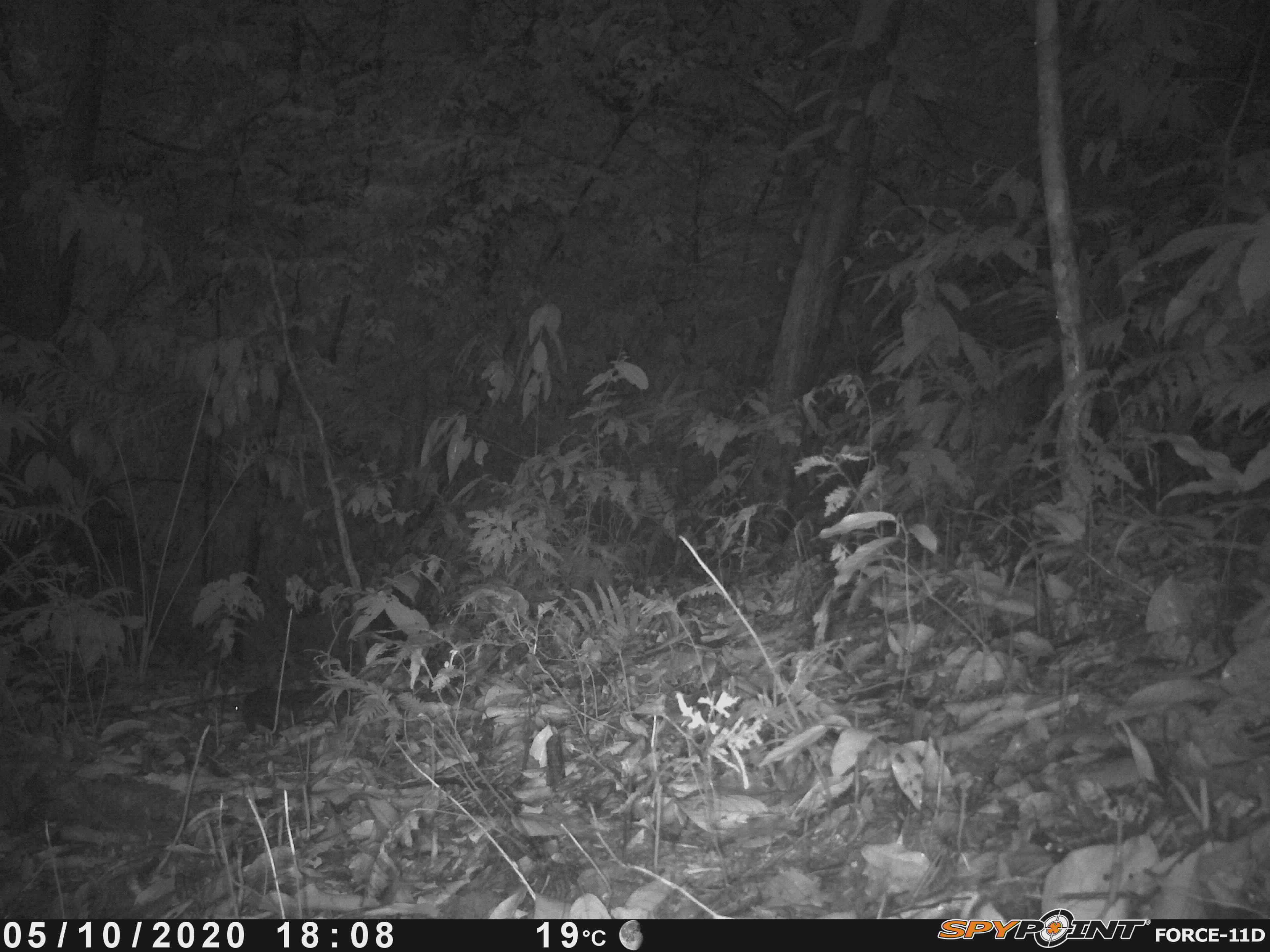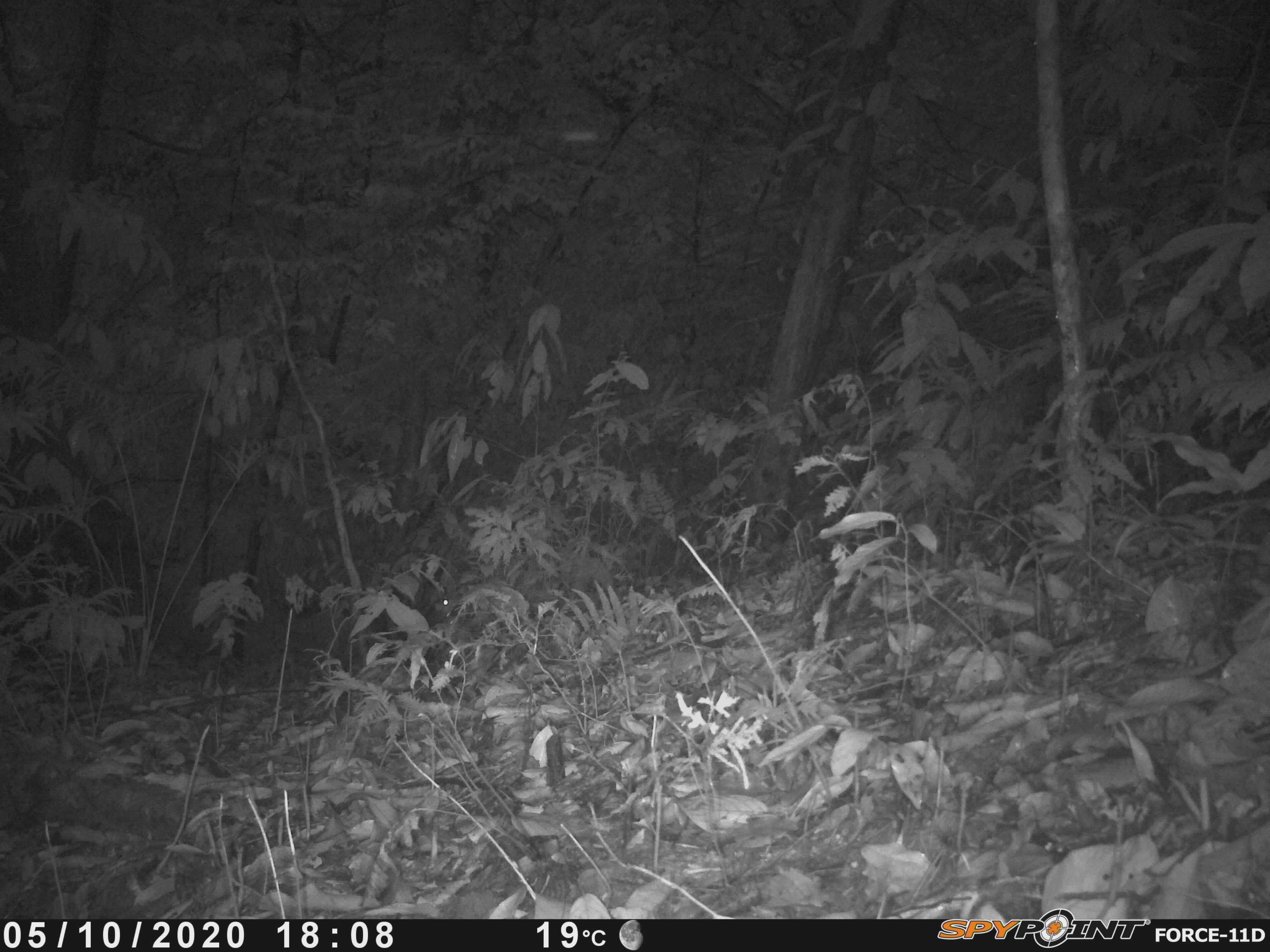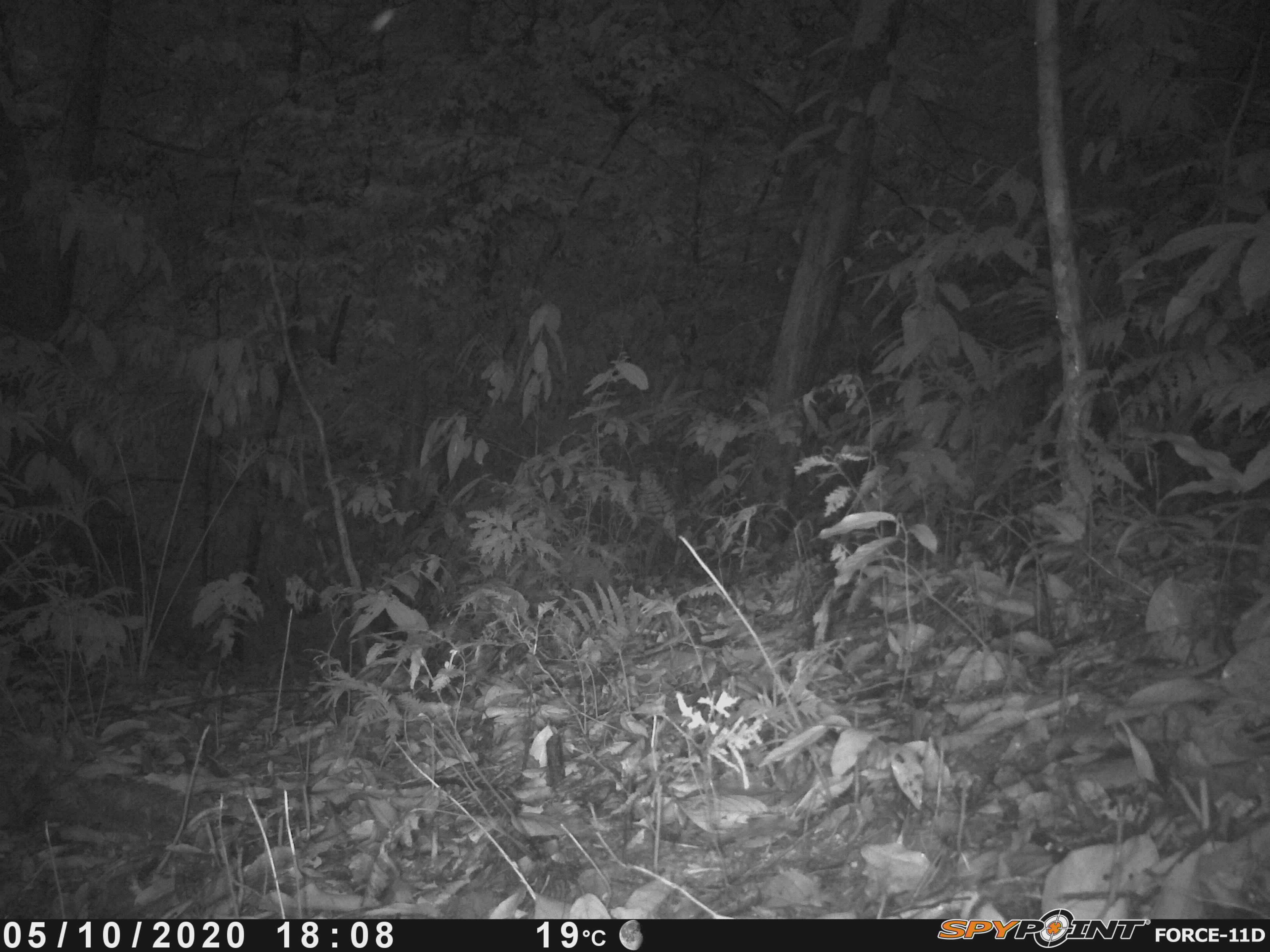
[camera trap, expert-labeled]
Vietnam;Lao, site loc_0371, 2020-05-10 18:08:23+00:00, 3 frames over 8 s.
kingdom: Animalia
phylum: Chordata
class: Mammalia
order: Rodentia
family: Sciuridae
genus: Sciurus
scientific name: Sciurus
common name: squirrel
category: unidentified squirrel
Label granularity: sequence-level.